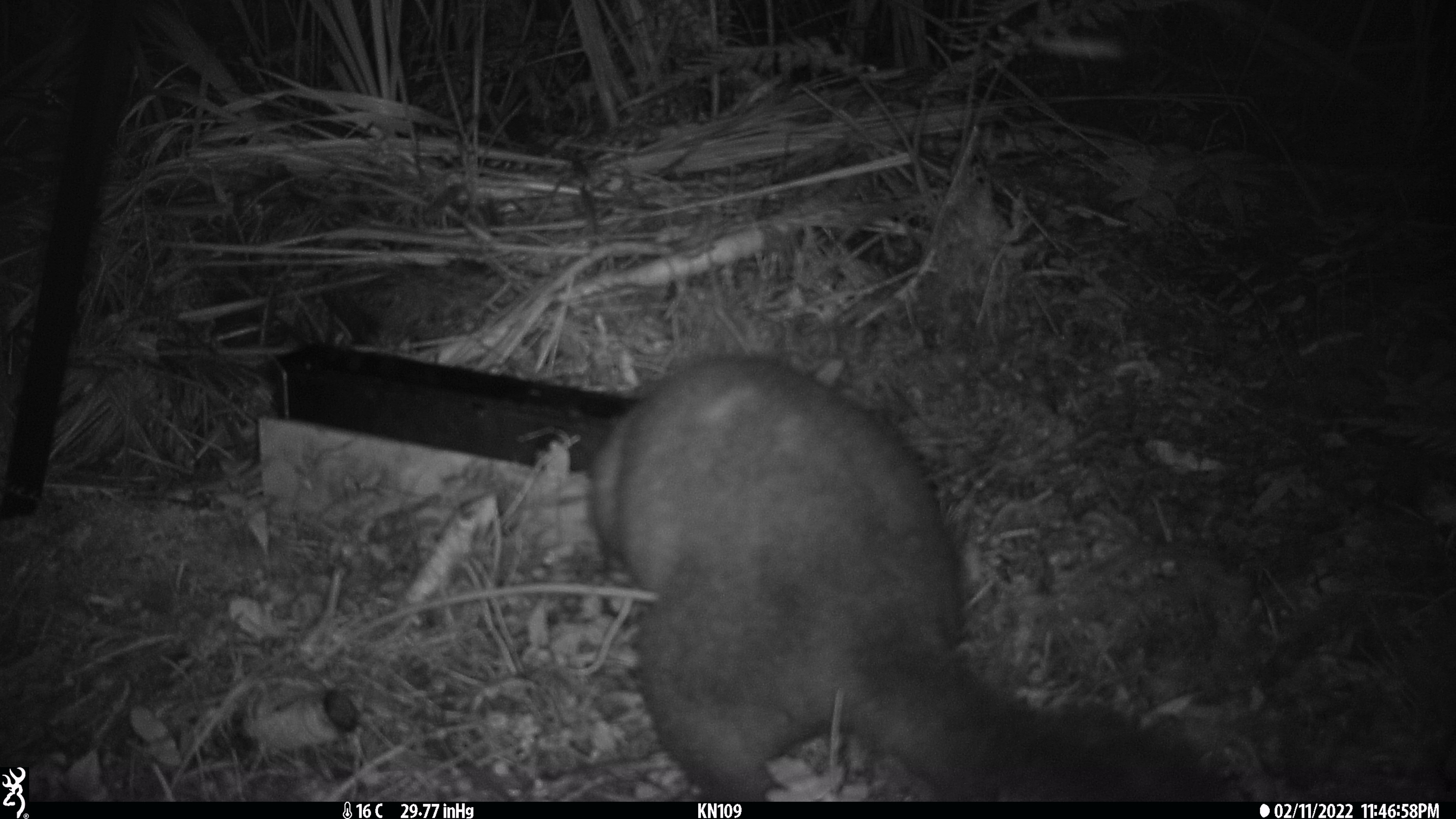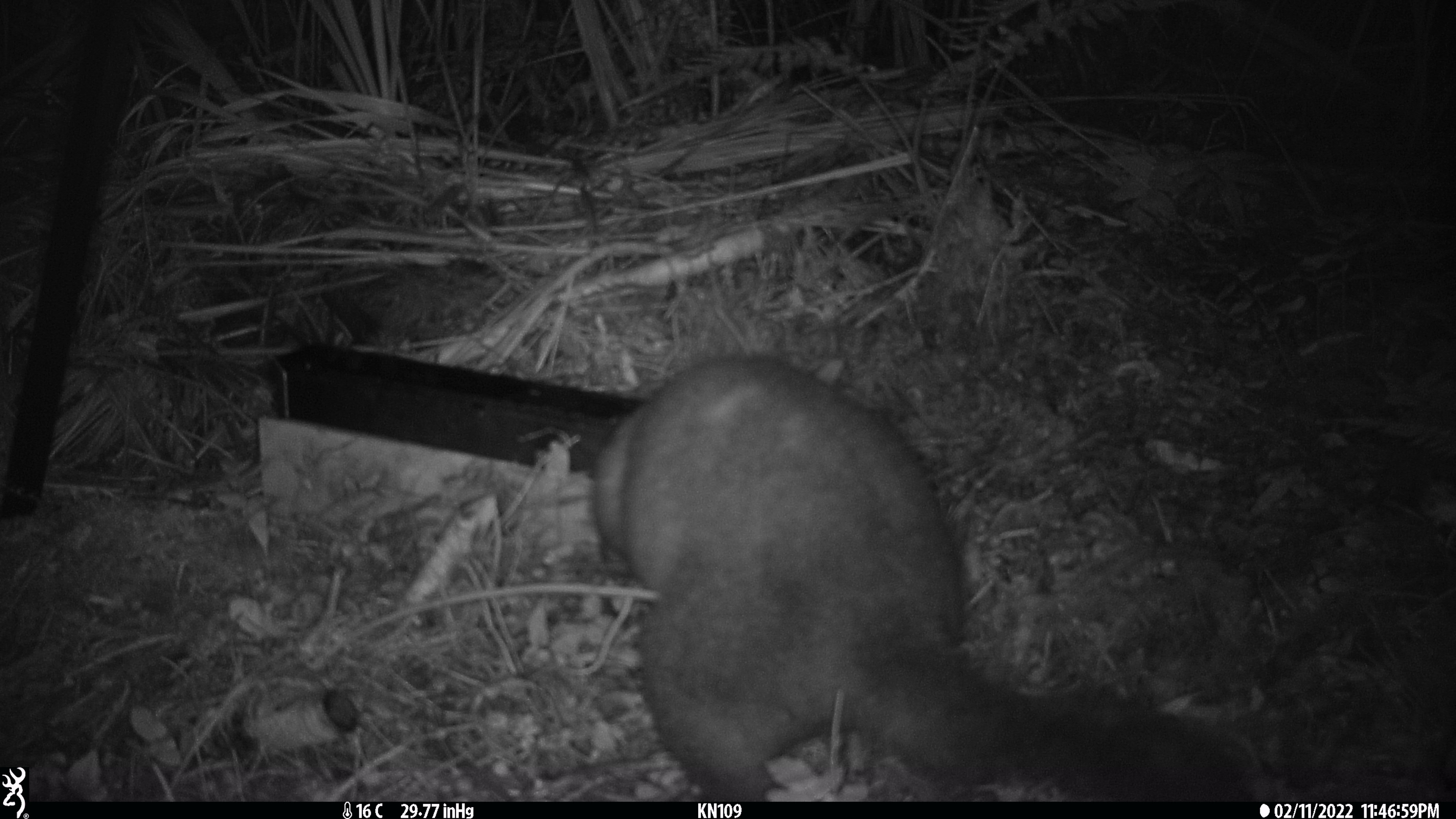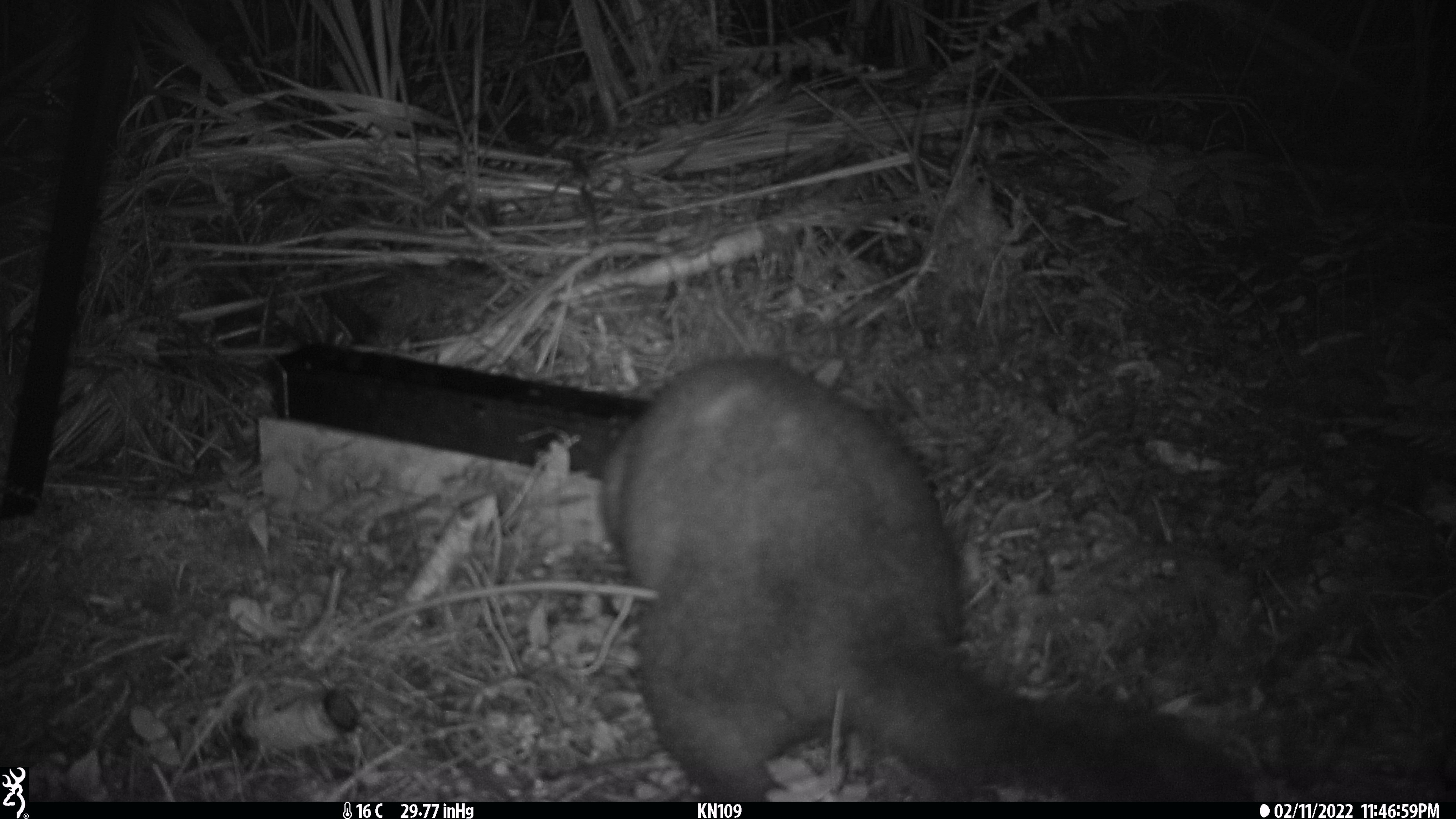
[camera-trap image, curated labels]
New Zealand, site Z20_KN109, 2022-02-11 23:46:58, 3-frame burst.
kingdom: Animalia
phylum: Chordata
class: Mammalia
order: Diprotodontia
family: Phalangeridae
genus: Trichosurus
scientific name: Trichosurus vulpecula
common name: common brushtail possum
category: possum